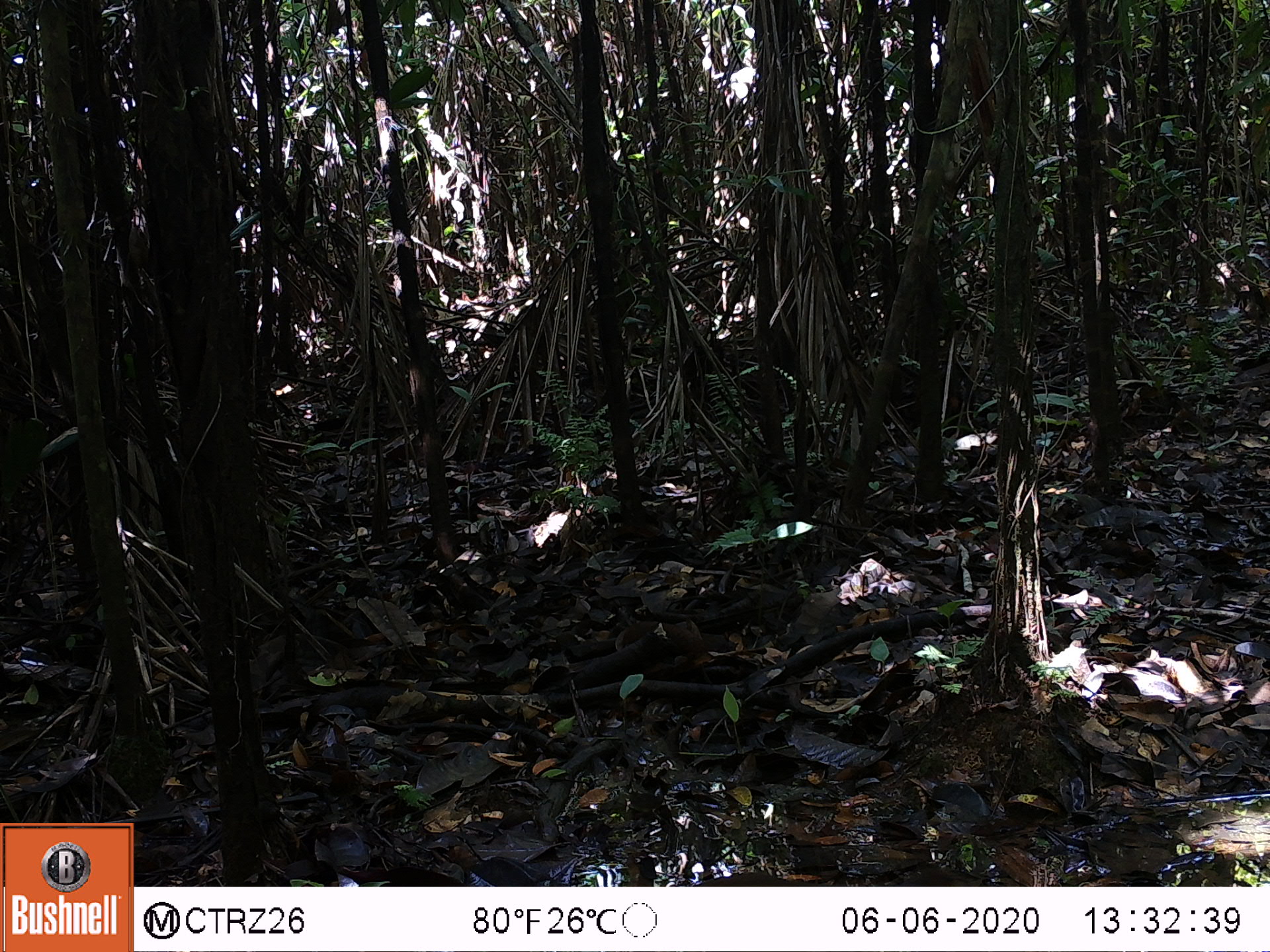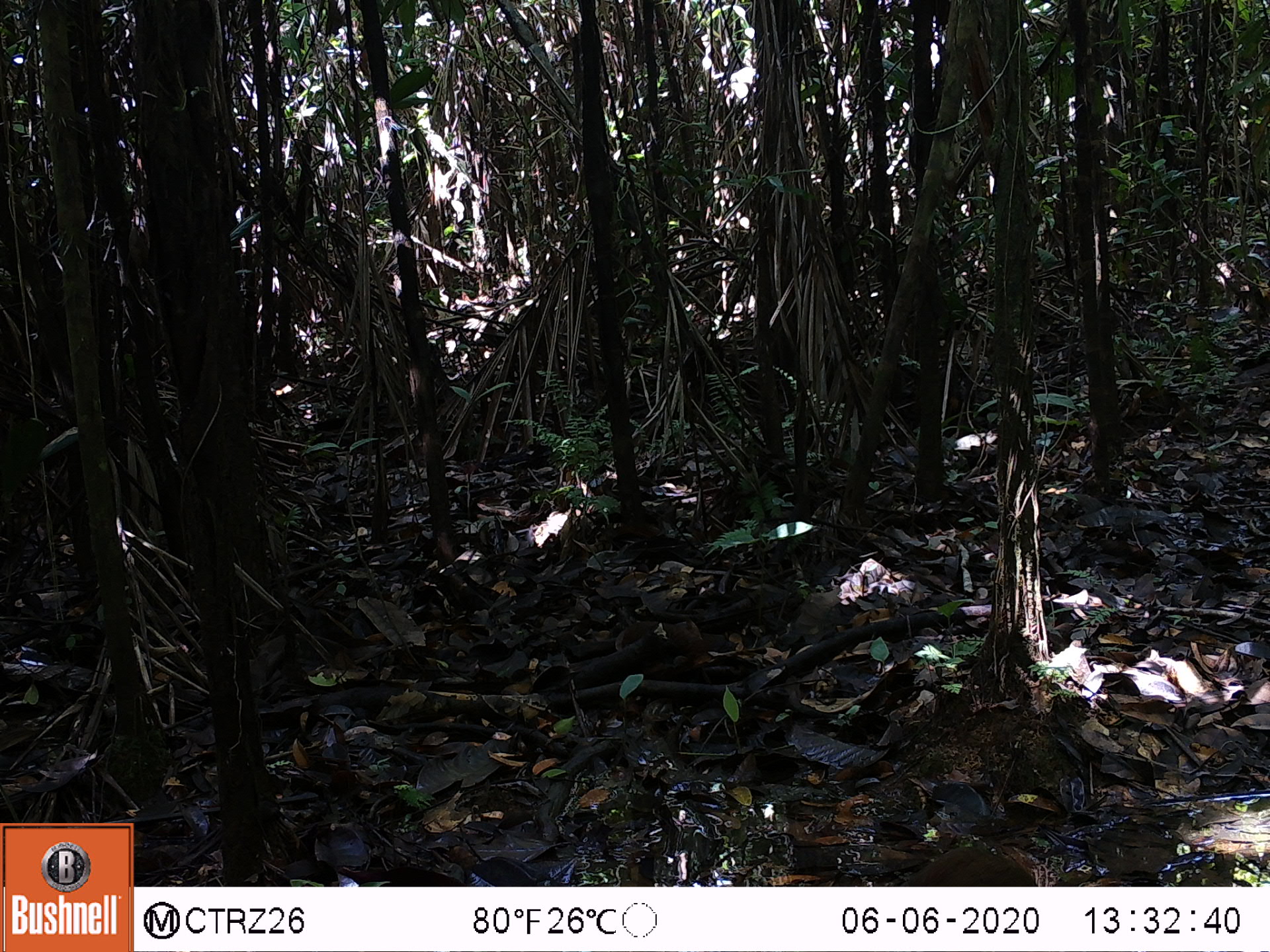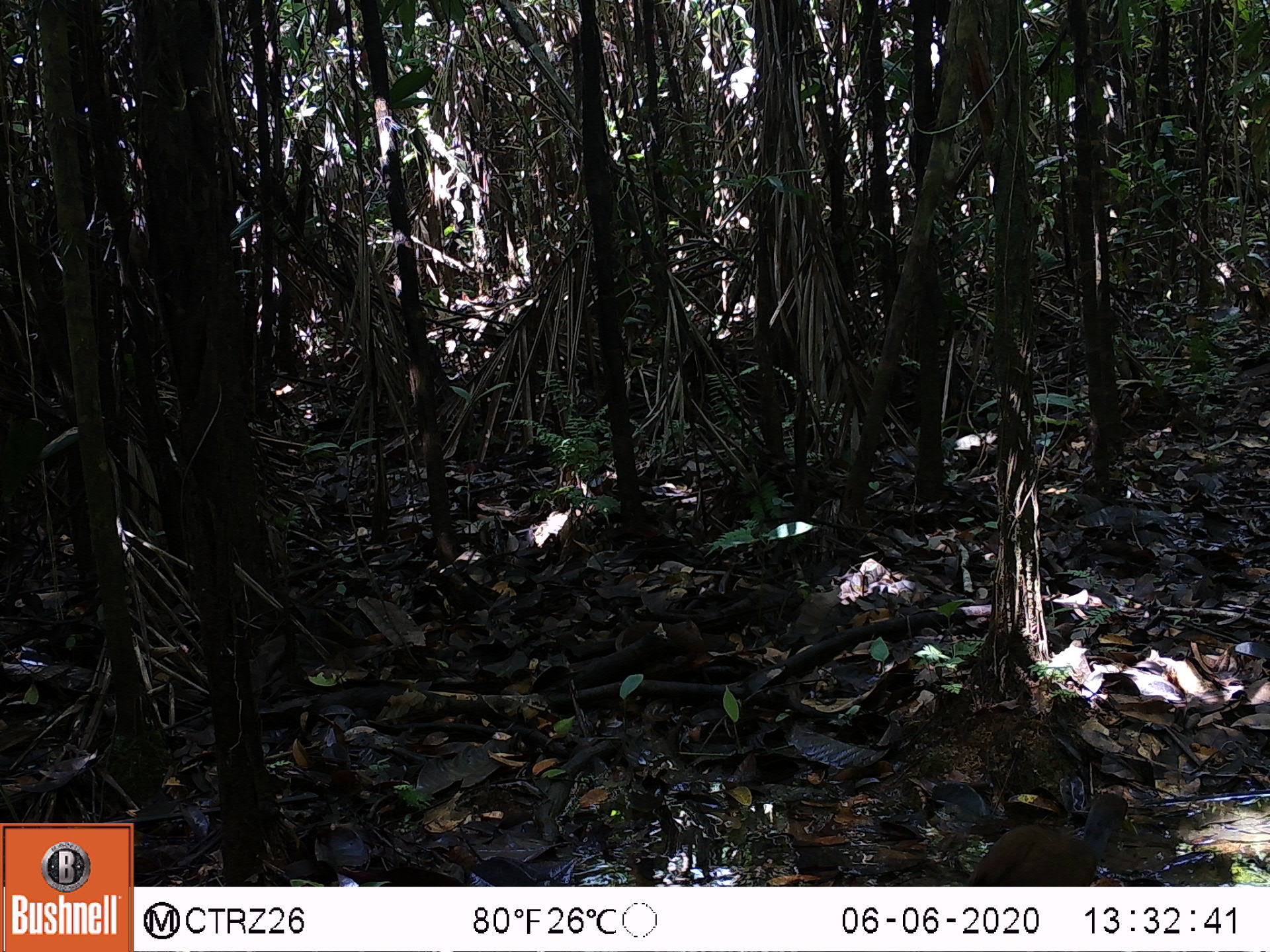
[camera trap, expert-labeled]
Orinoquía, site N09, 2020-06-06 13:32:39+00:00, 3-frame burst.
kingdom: Animalia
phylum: Chordata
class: Aves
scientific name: Aves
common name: bird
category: unknown bird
Unknown bird (bird) (Aves).